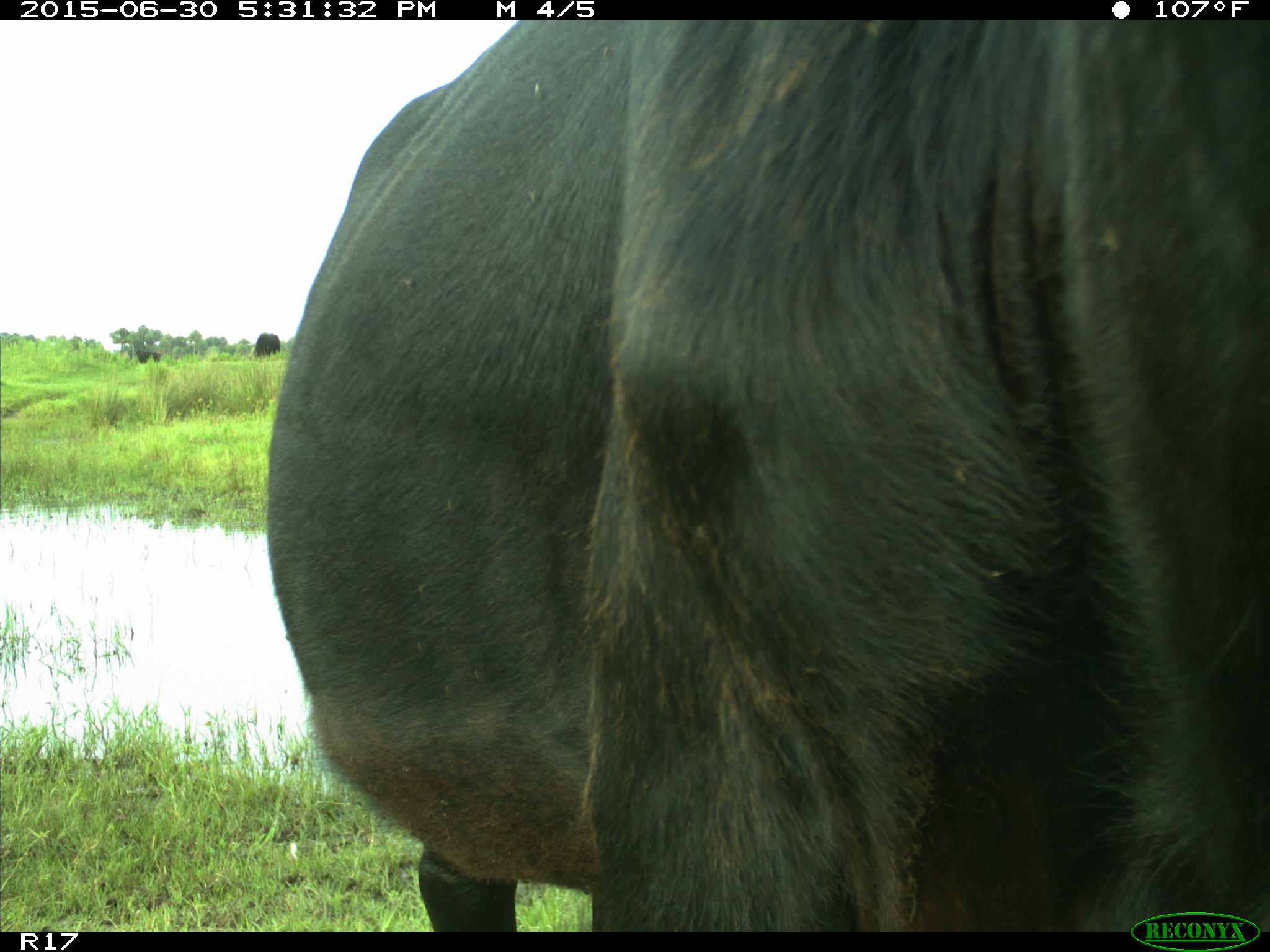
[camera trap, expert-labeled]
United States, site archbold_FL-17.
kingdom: Animalia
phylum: Chordata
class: Mammalia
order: Artiodactyla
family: Bovidae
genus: Bos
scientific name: Bos taurus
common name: domestic cow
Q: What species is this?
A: Bos taurus (domestic cow).